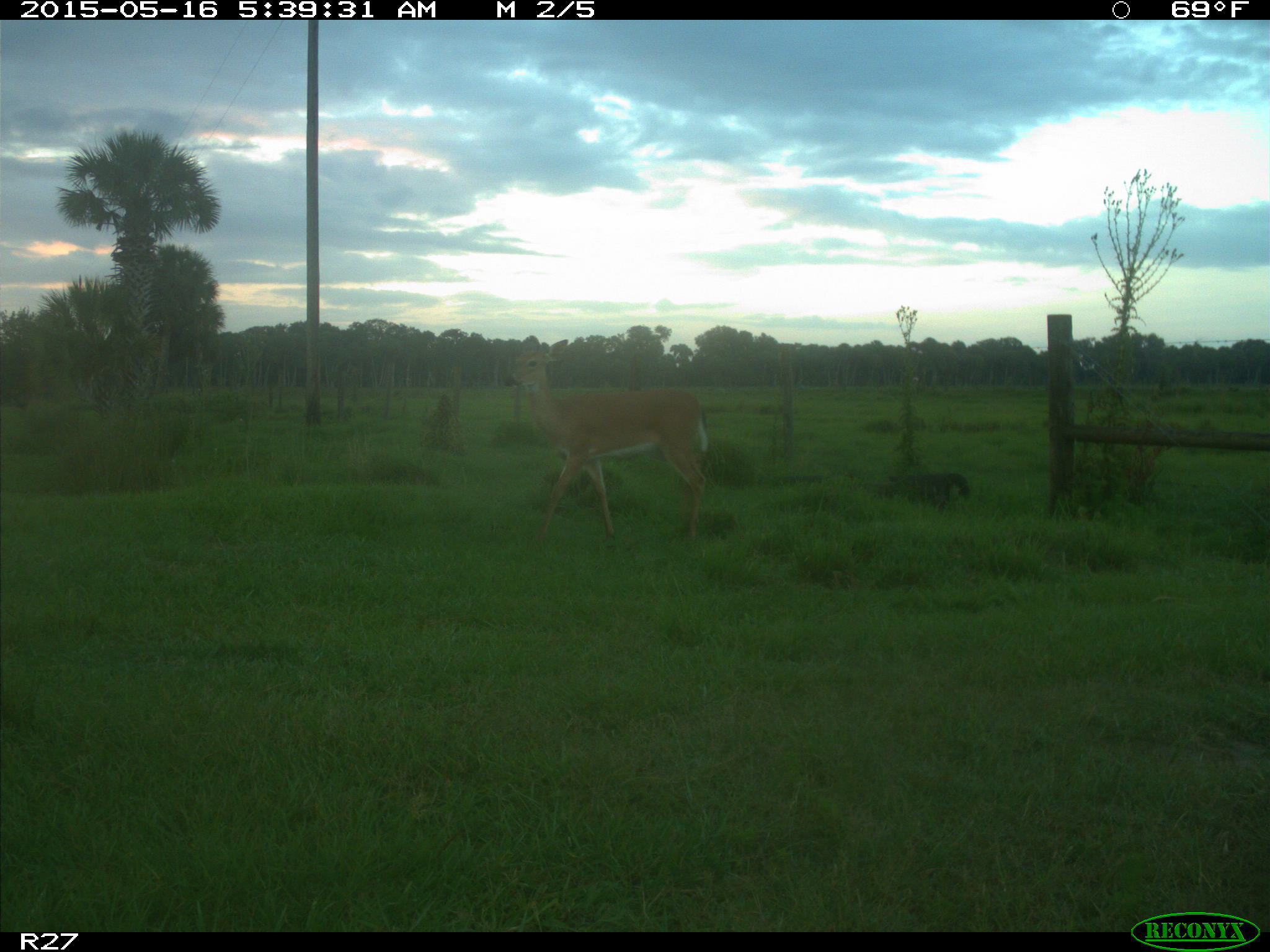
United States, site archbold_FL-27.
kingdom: Animalia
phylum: Chordata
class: Mammalia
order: Artiodactyla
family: Cervidae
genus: Odocoileus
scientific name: Odocoileus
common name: deer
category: unidentified deer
Unidentified deer (deer) (Odocoileus).